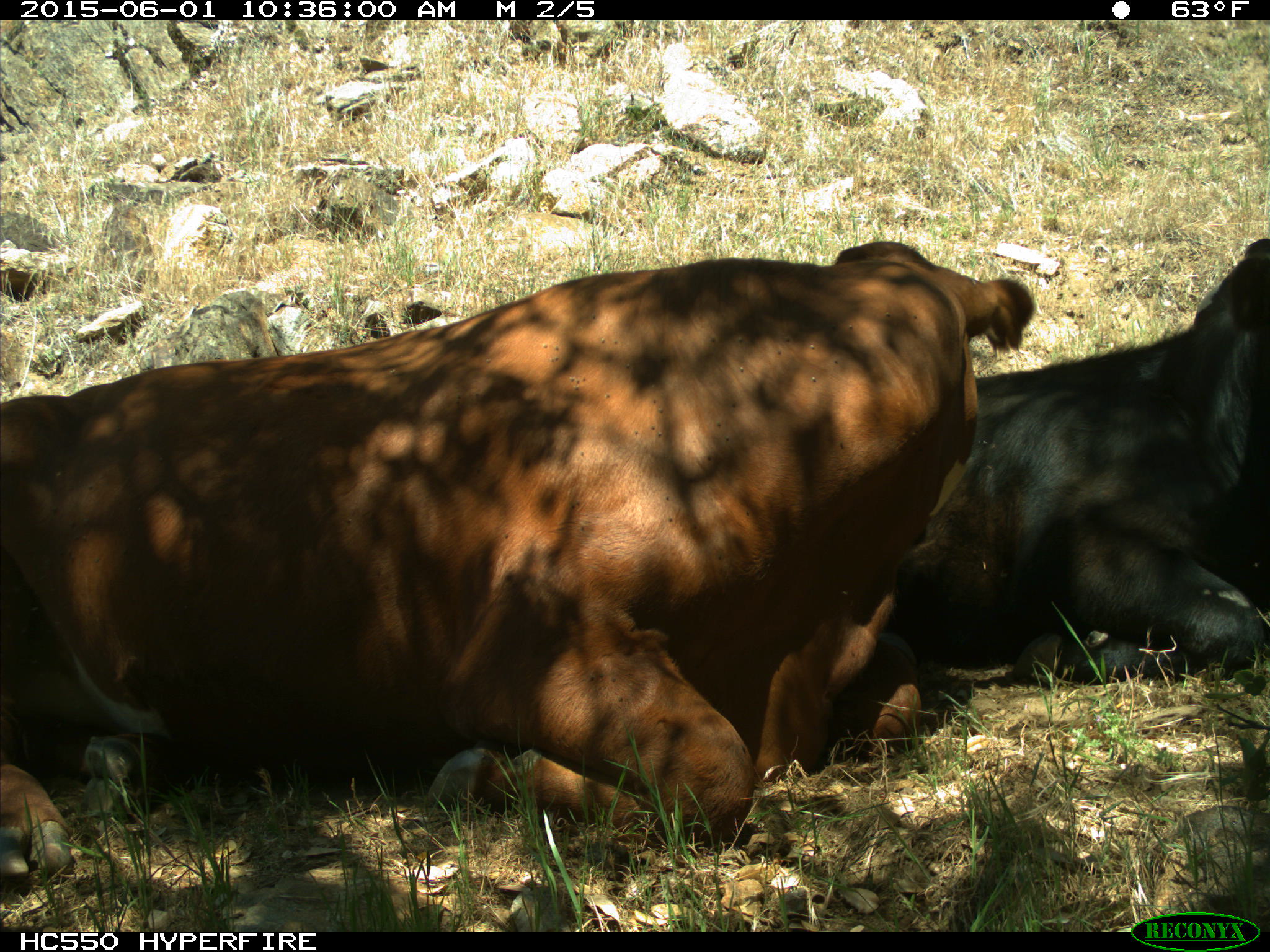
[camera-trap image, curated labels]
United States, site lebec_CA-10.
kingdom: Animalia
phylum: Chordata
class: Mammalia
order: Artiodactyla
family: Bovidae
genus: Bos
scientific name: Bos taurus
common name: domestic cow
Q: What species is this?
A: Bos taurus (domestic cow).